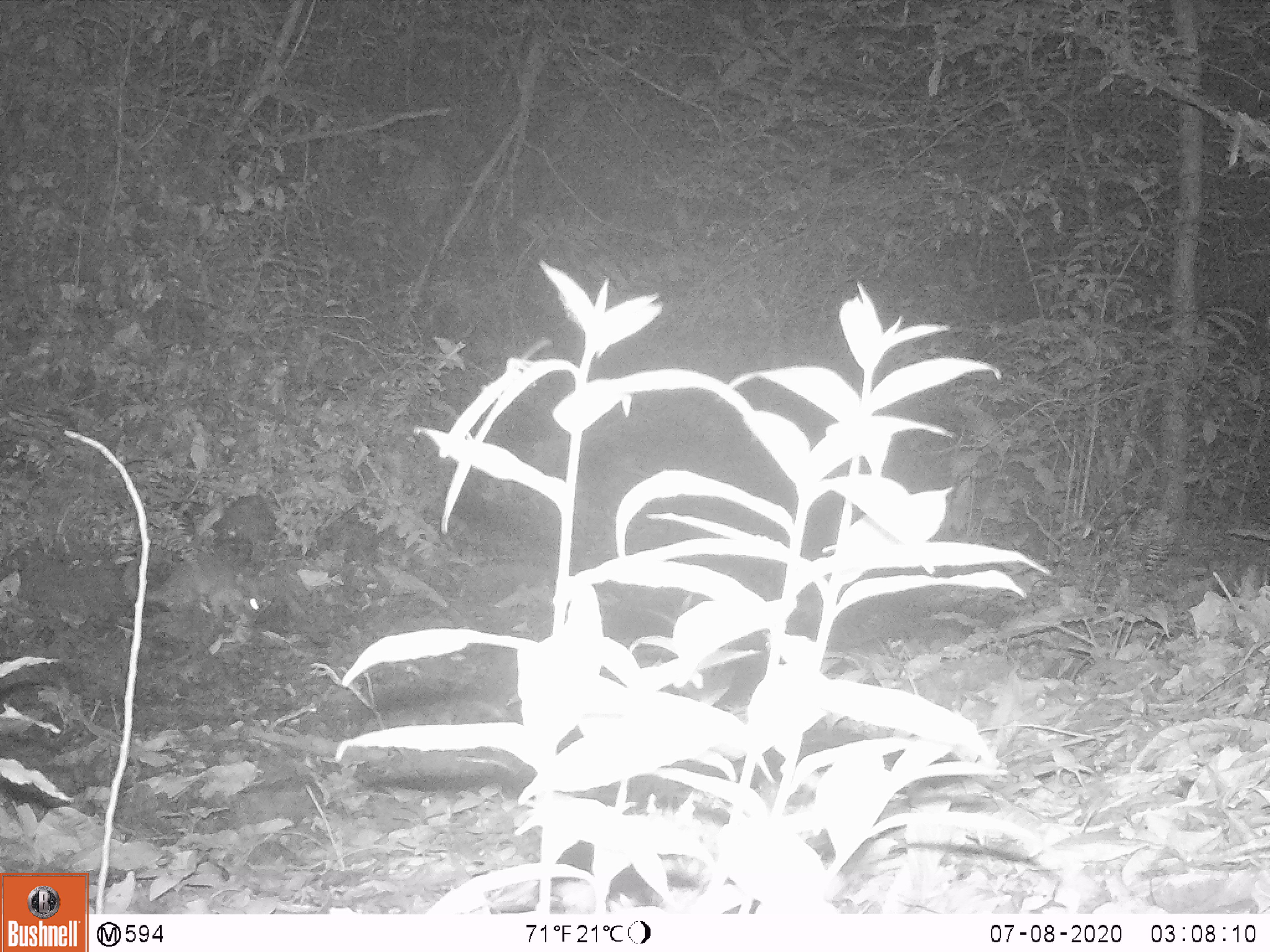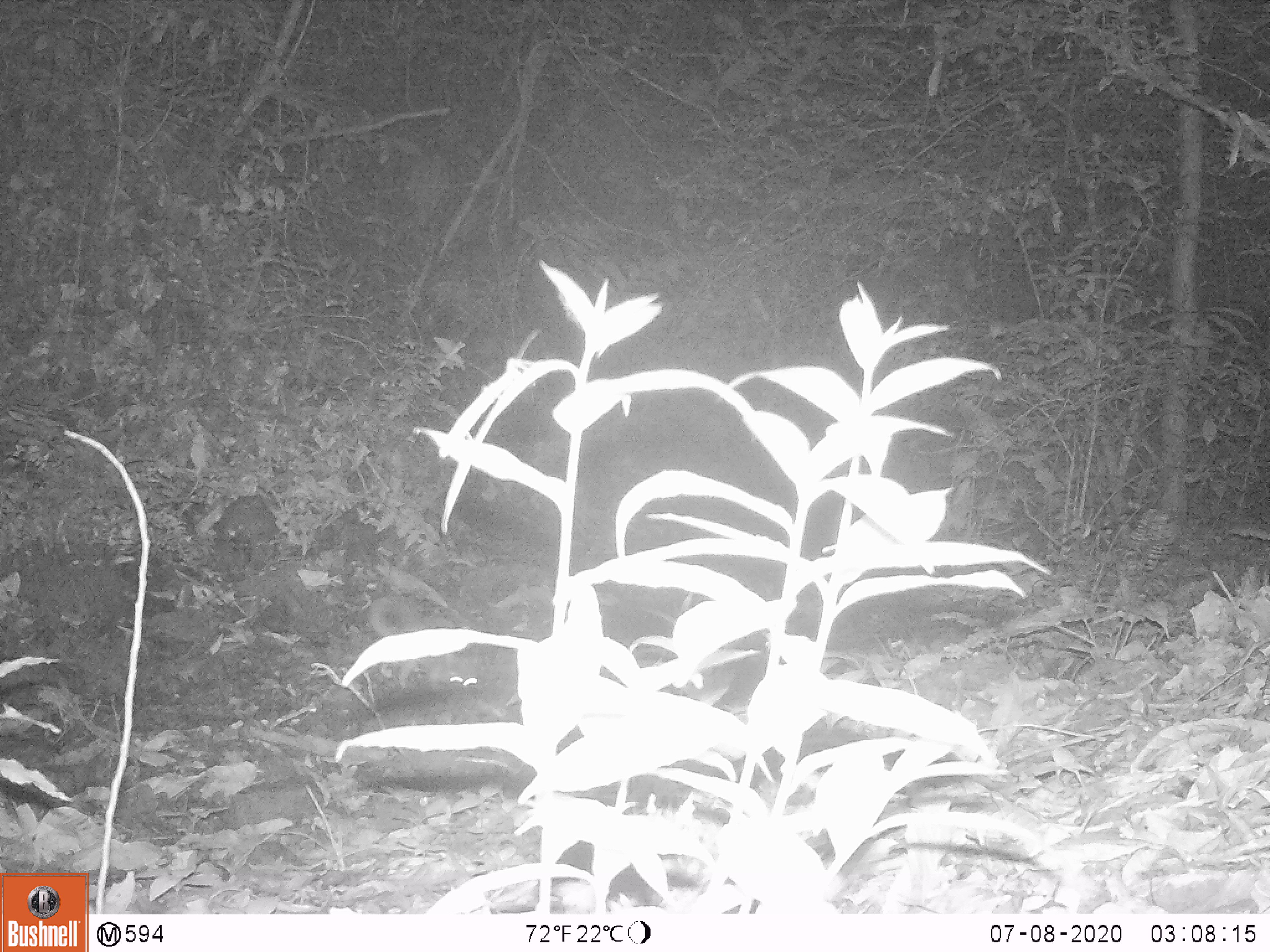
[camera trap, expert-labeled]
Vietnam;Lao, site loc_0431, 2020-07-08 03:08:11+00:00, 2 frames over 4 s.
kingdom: Animalia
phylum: Chordata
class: Mammalia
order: Carnivora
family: Mustelidae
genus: Melogale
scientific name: Melogale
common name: ferret badger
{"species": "ferret badger (Melogale)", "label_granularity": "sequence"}